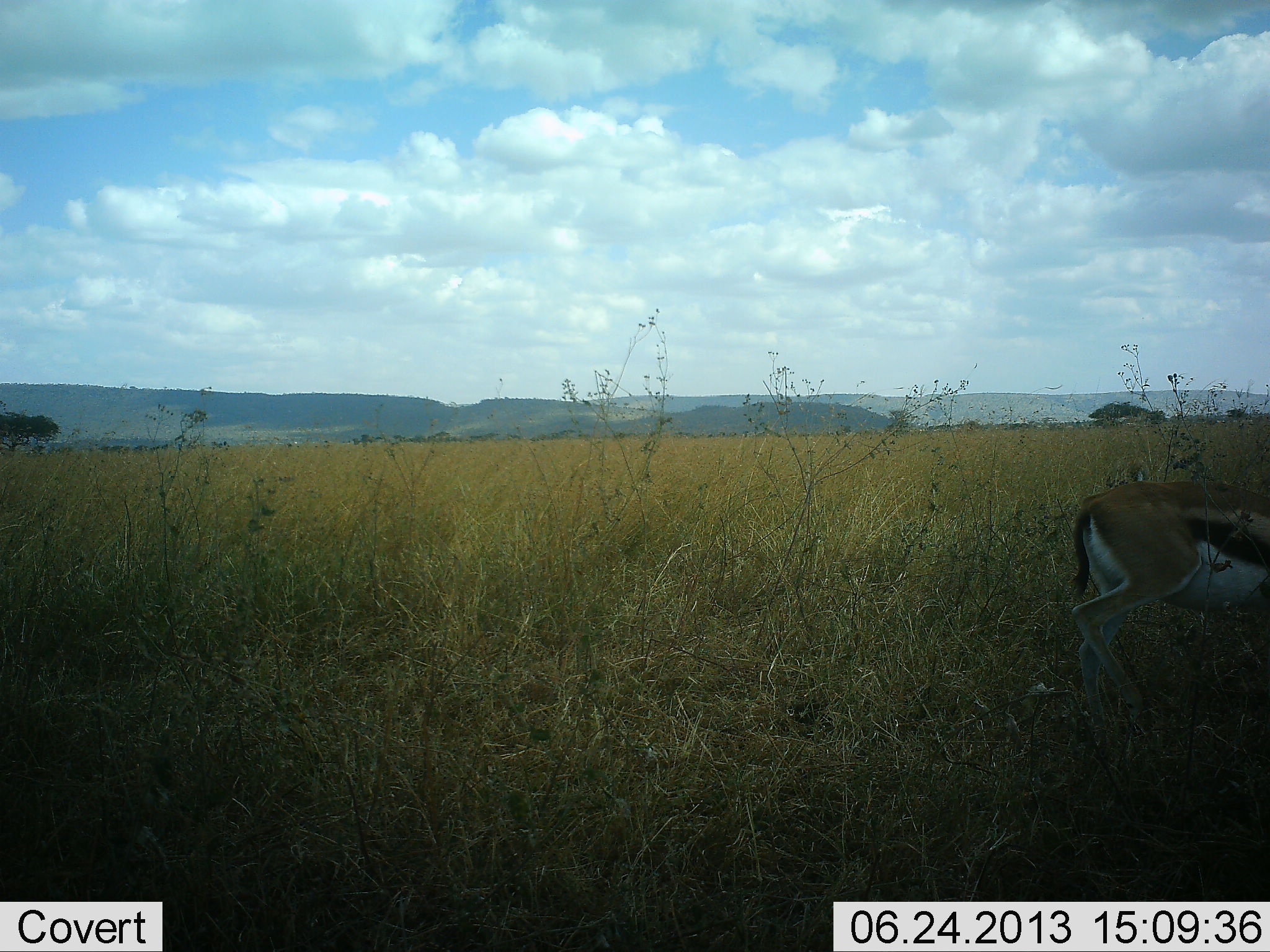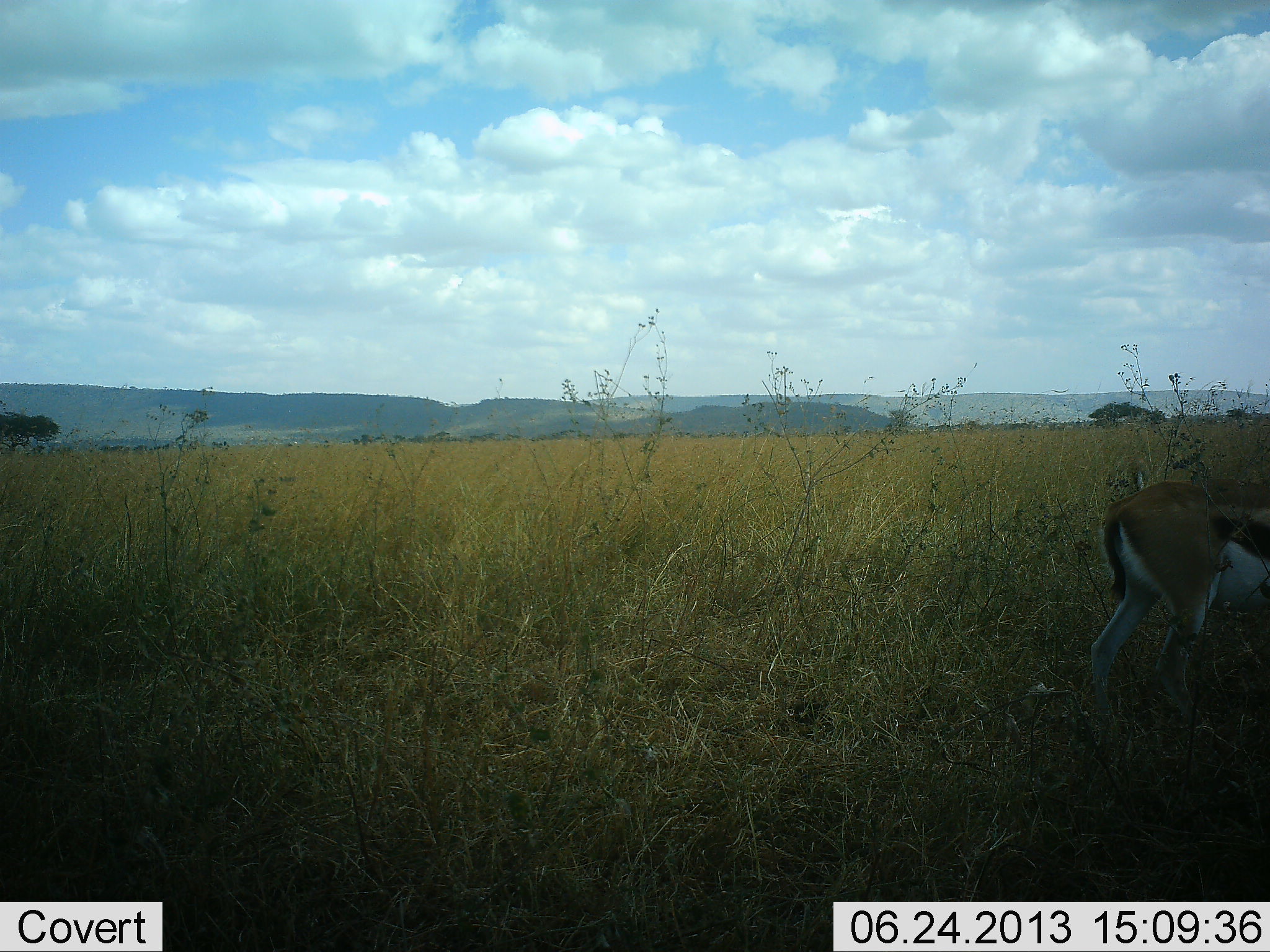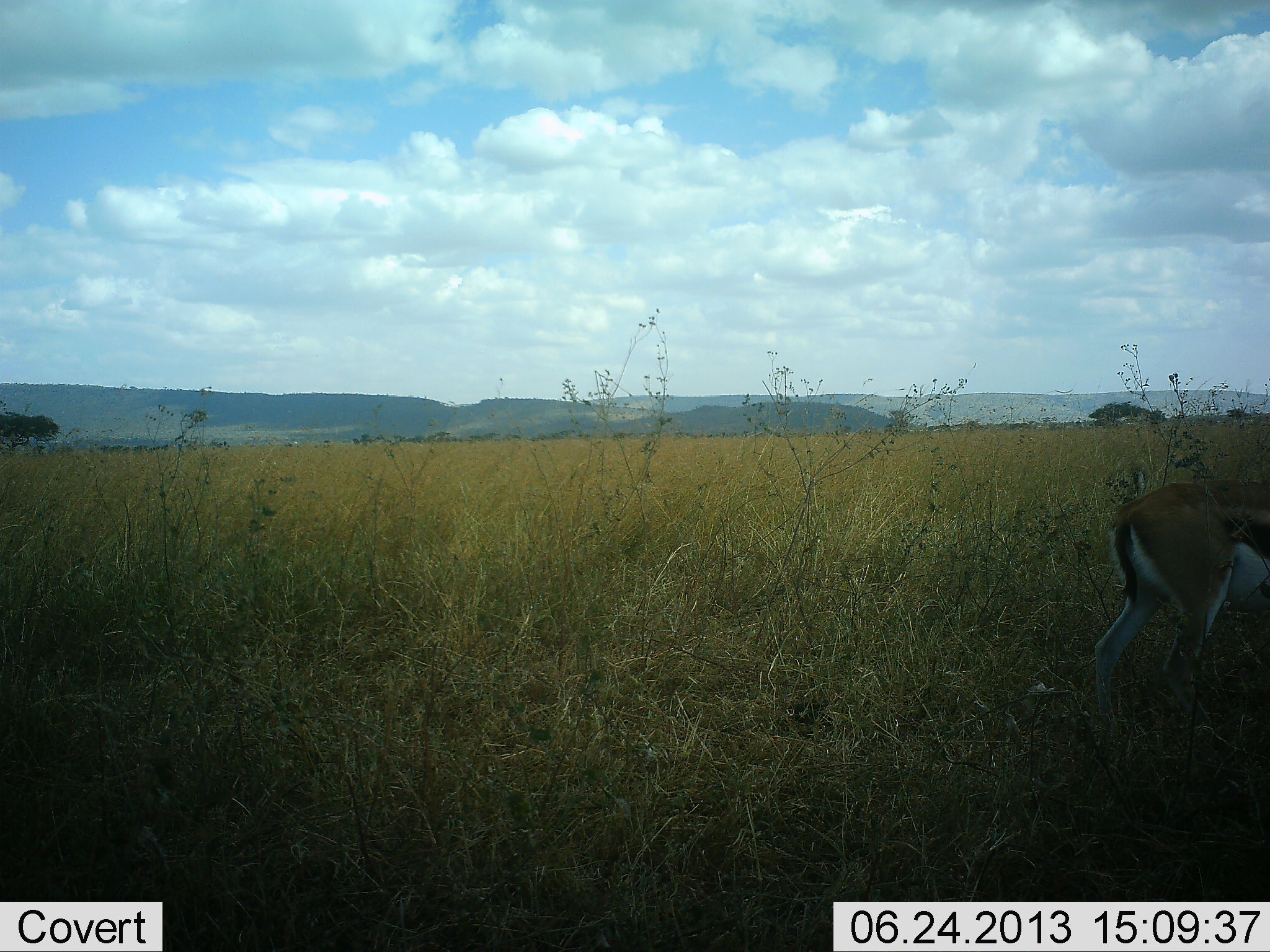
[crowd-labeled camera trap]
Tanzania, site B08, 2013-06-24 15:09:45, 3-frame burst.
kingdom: Animalia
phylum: Chordata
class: Mammalia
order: Artiodactyla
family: Bovidae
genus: Eudorcas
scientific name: Eudorcas thomsonii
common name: thomson's gazelle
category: gazellethomsons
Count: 1.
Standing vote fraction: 38%.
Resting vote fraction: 0%.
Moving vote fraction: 52%.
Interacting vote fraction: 0%.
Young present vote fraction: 0%.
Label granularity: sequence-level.